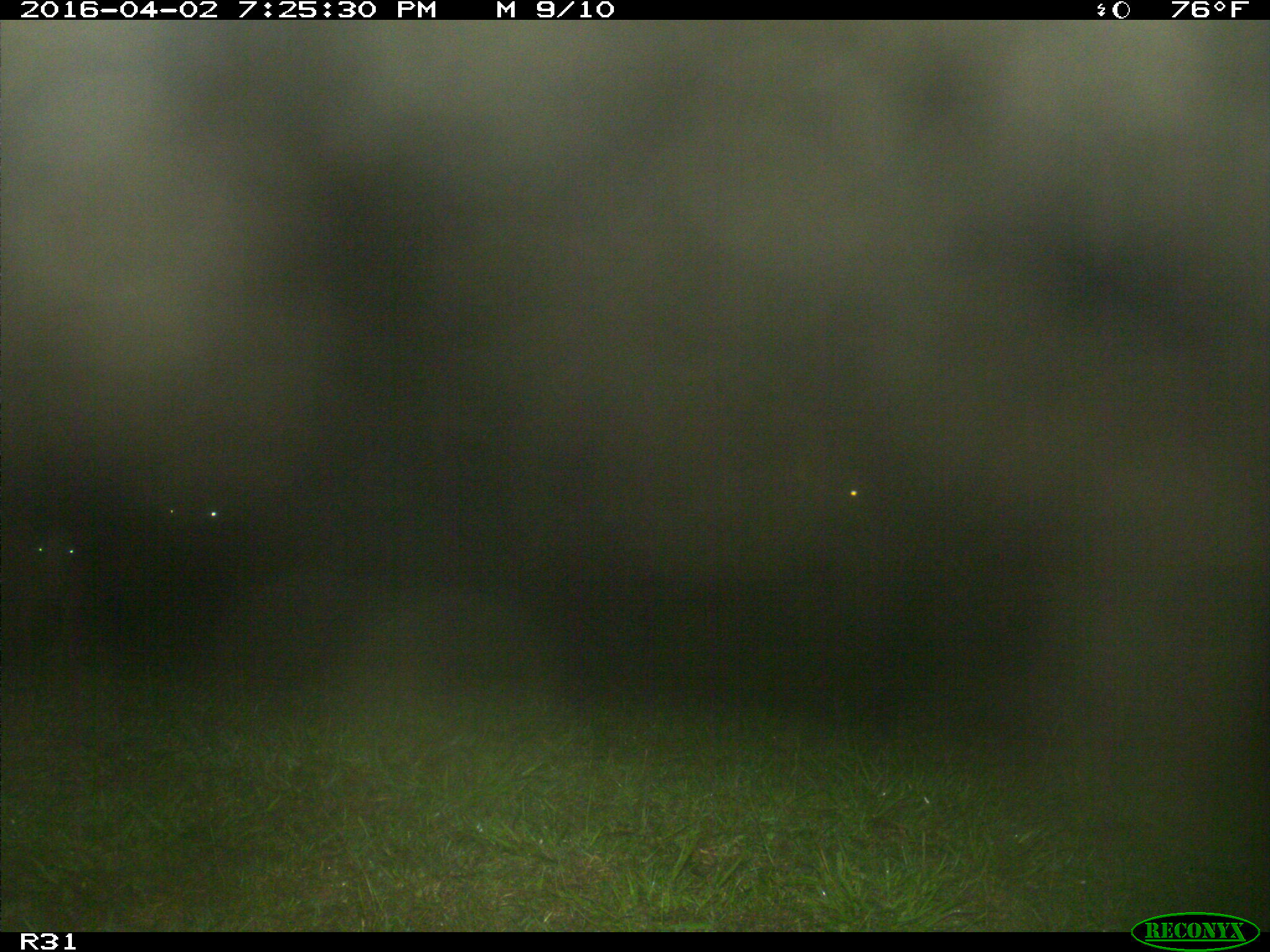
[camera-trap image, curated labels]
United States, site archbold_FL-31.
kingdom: Animalia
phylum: Chordata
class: Mammalia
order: Artiodactyla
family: Bovidae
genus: Bos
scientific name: Bos taurus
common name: domestic cow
Bos taurus (domestic cow).